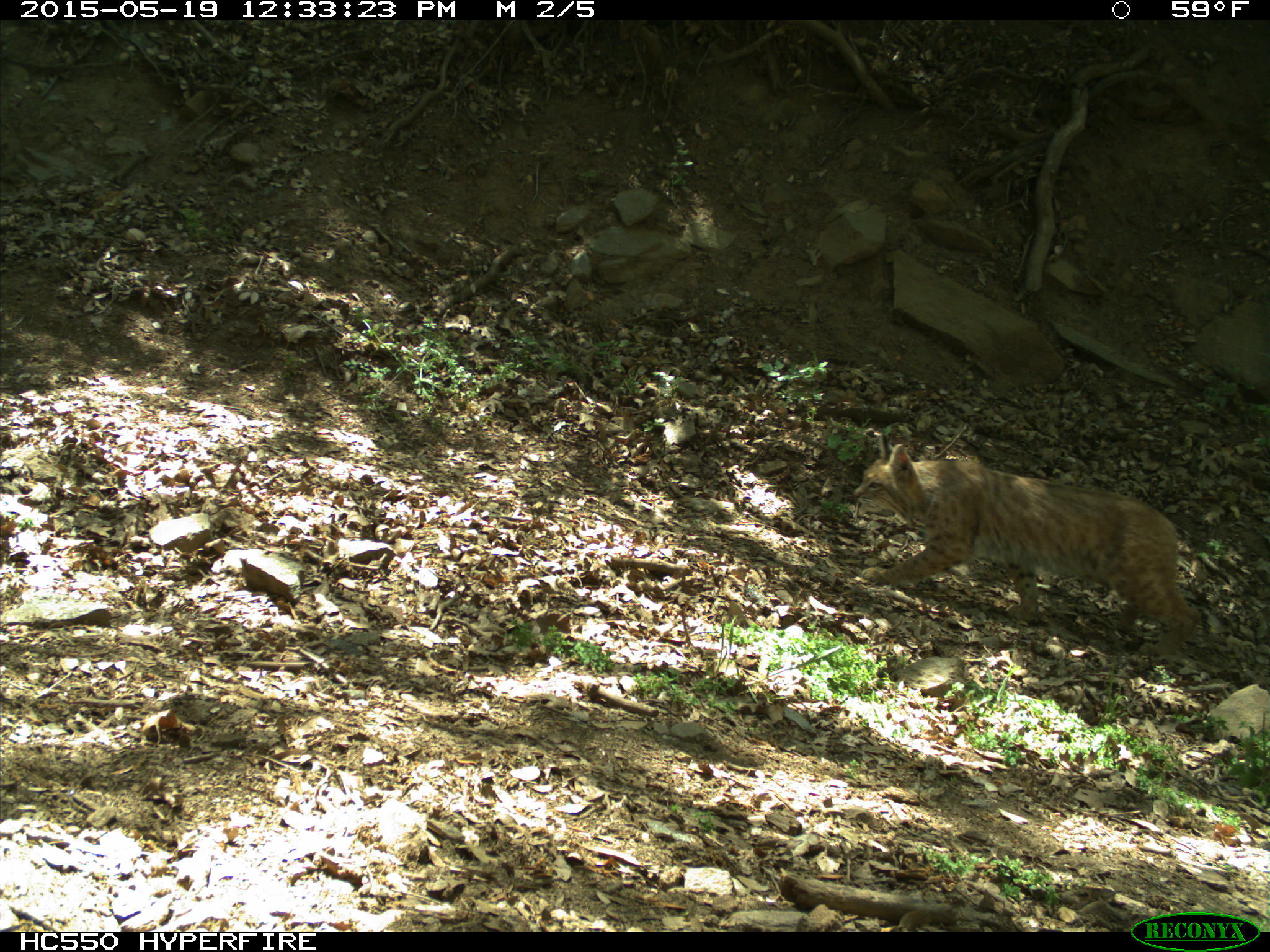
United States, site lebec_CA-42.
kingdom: Animalia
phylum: Chordata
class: Mammalia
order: Carnivora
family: Felidae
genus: Lynx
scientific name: Lynx rufus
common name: bobcat